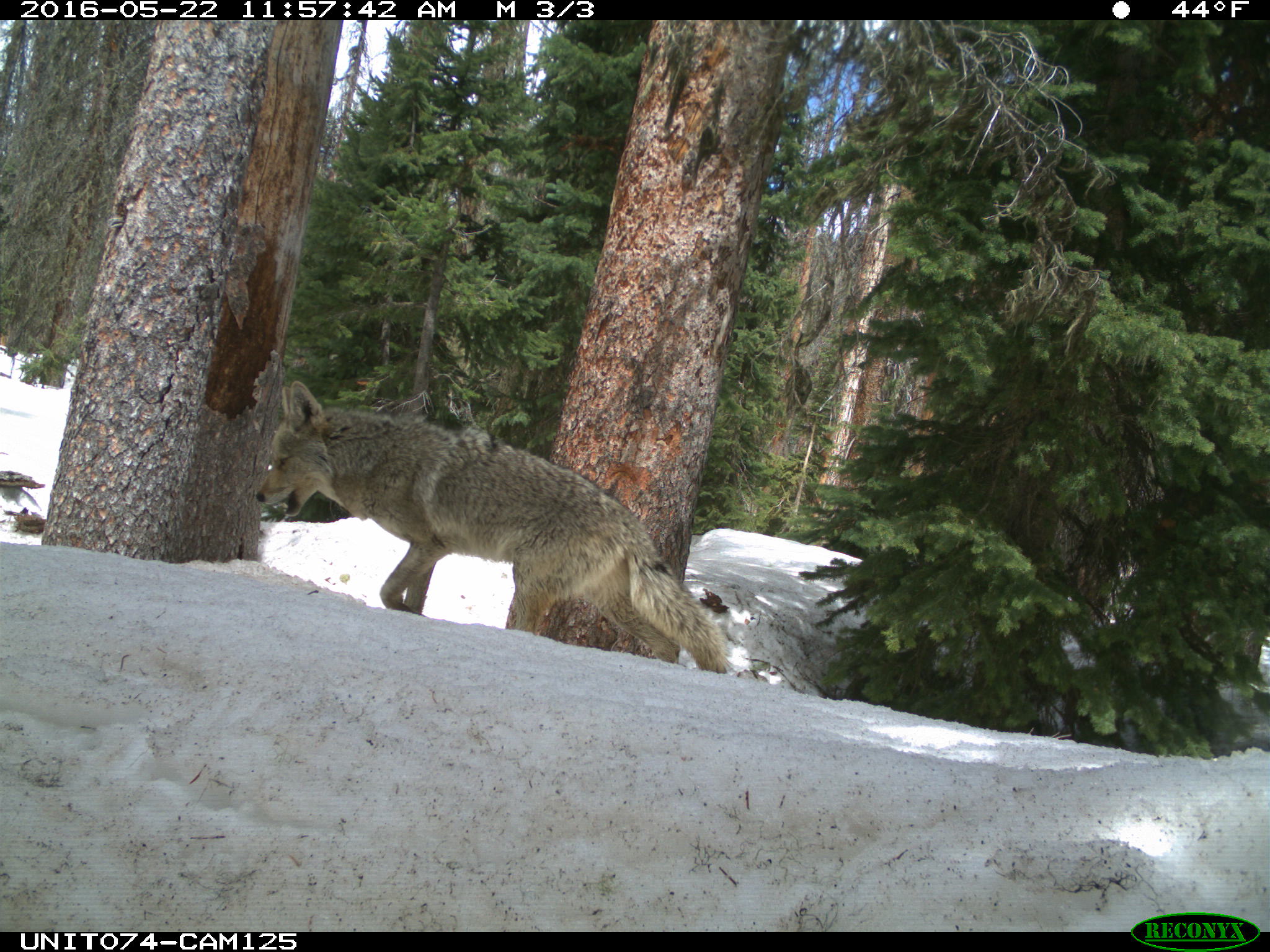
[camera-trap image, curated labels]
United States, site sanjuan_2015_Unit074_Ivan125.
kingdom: Animalia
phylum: Chordata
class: Mammalia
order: Carnivora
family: Canidae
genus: Canis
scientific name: Canis latrans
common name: coyote